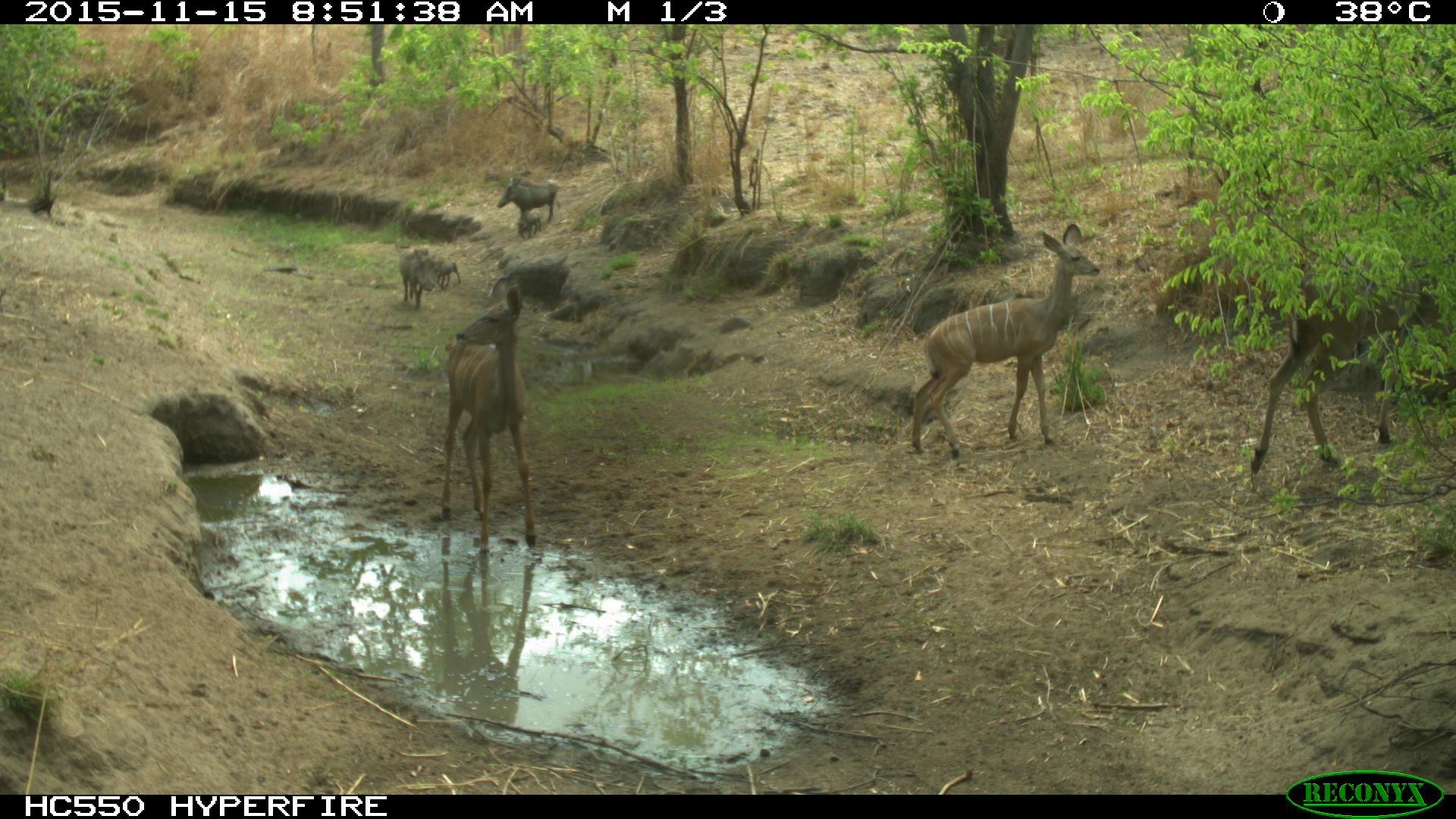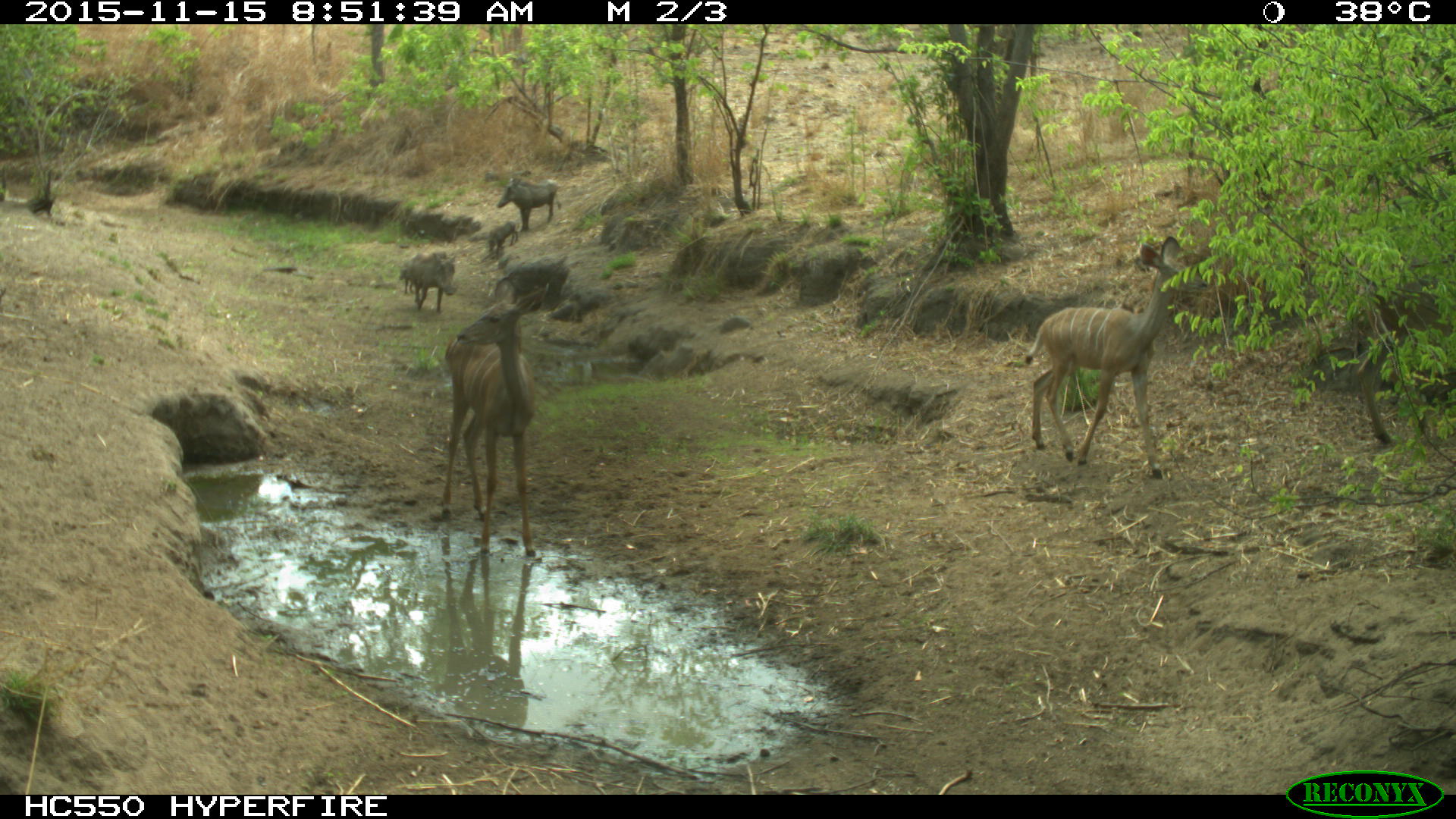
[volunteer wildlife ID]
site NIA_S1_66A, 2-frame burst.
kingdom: Animalia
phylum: Chordata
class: Mammalia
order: Artiodactyla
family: Bovidae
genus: Tragelaphus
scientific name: Tragelaphus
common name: kudu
Kudu (Tragelaphus), count 3. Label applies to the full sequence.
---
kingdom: Animalia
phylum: Chordata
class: Mammalia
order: Artiodactyla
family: Suidae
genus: Phacochoerus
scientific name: Phacochoerus africanus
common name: warthog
Warthog (Phacochoerus africanus), count 4. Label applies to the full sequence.